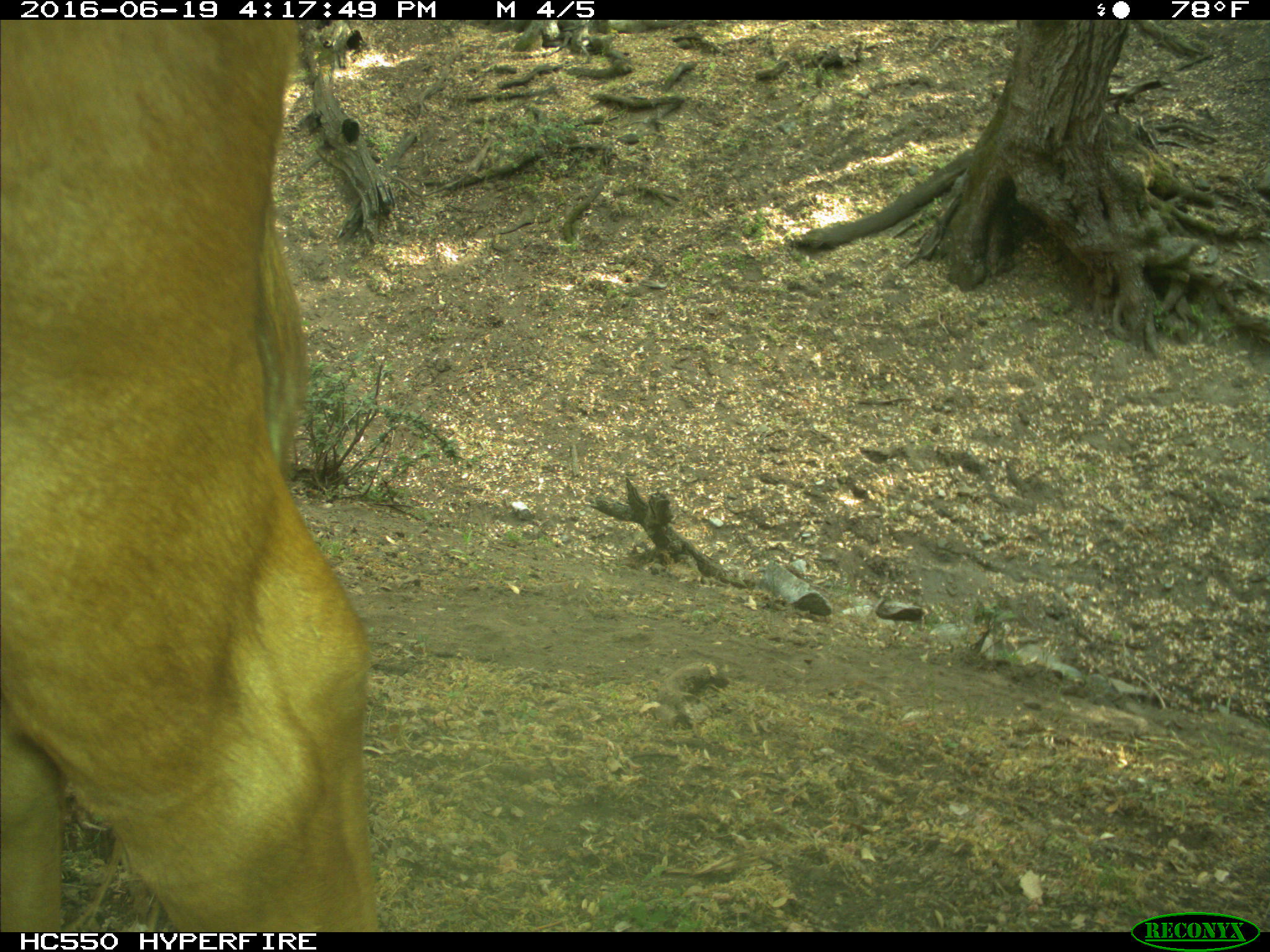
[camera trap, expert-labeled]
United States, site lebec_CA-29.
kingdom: Animalia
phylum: Chordata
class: Mammalia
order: Artiodactyla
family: Bovidae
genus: Bos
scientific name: Bos taurus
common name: domestic cow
Bos taurus (domestic cow).